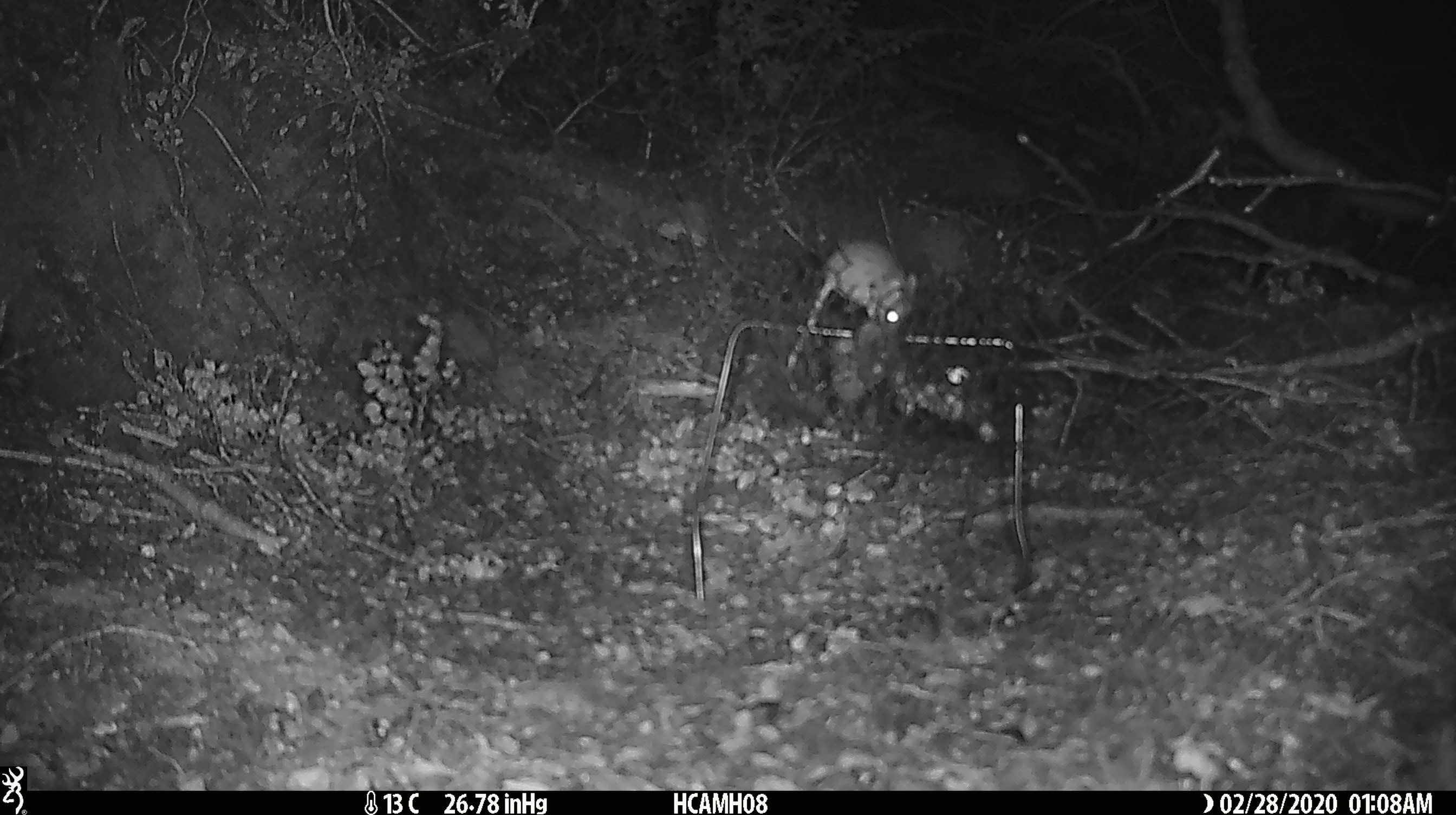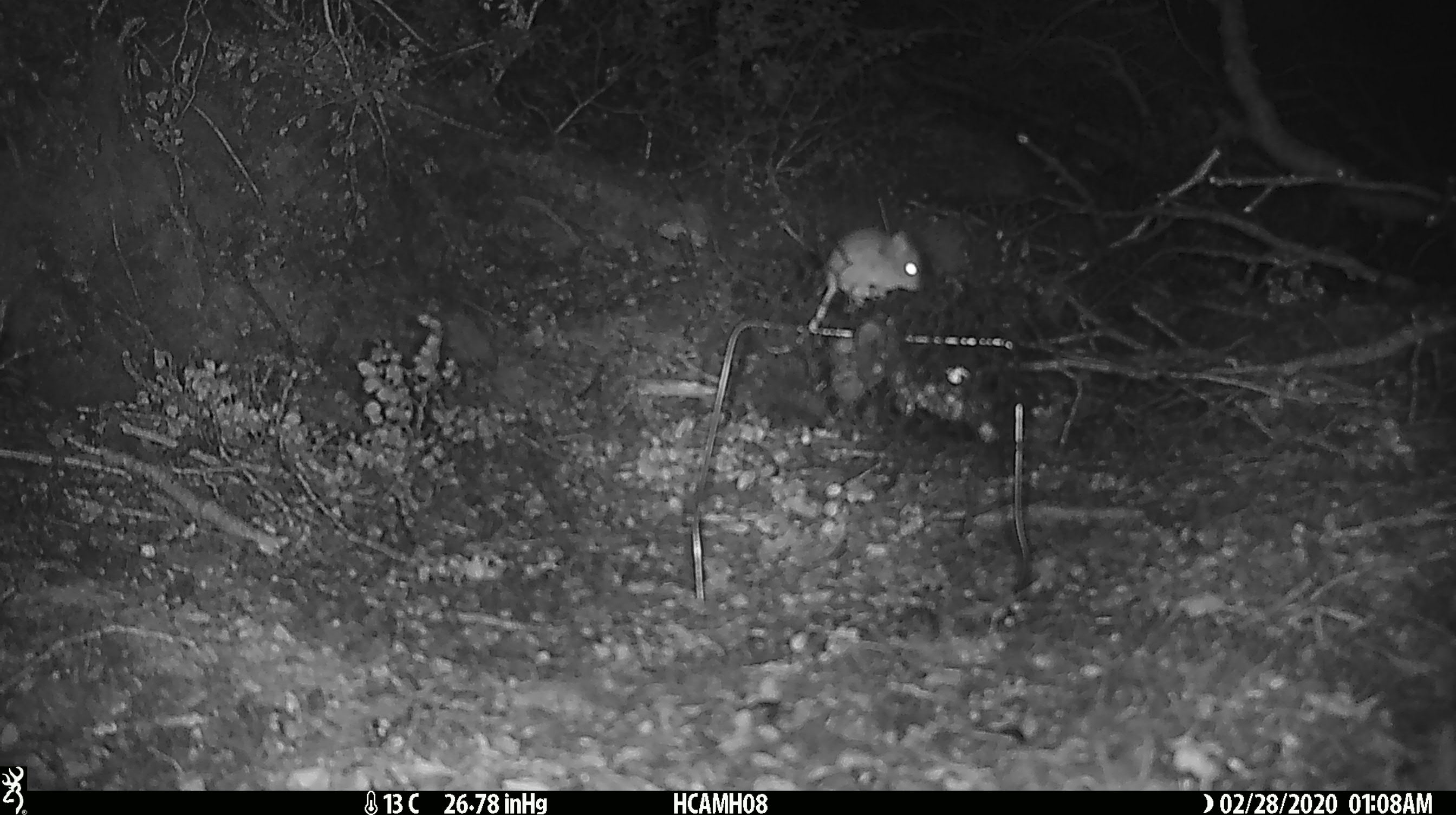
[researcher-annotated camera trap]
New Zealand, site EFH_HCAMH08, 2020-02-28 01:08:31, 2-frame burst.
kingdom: Animalia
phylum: Chordata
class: Mammalia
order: Rodentia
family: Muridae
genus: Mus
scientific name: Mus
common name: mouse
Mouse (Mus).